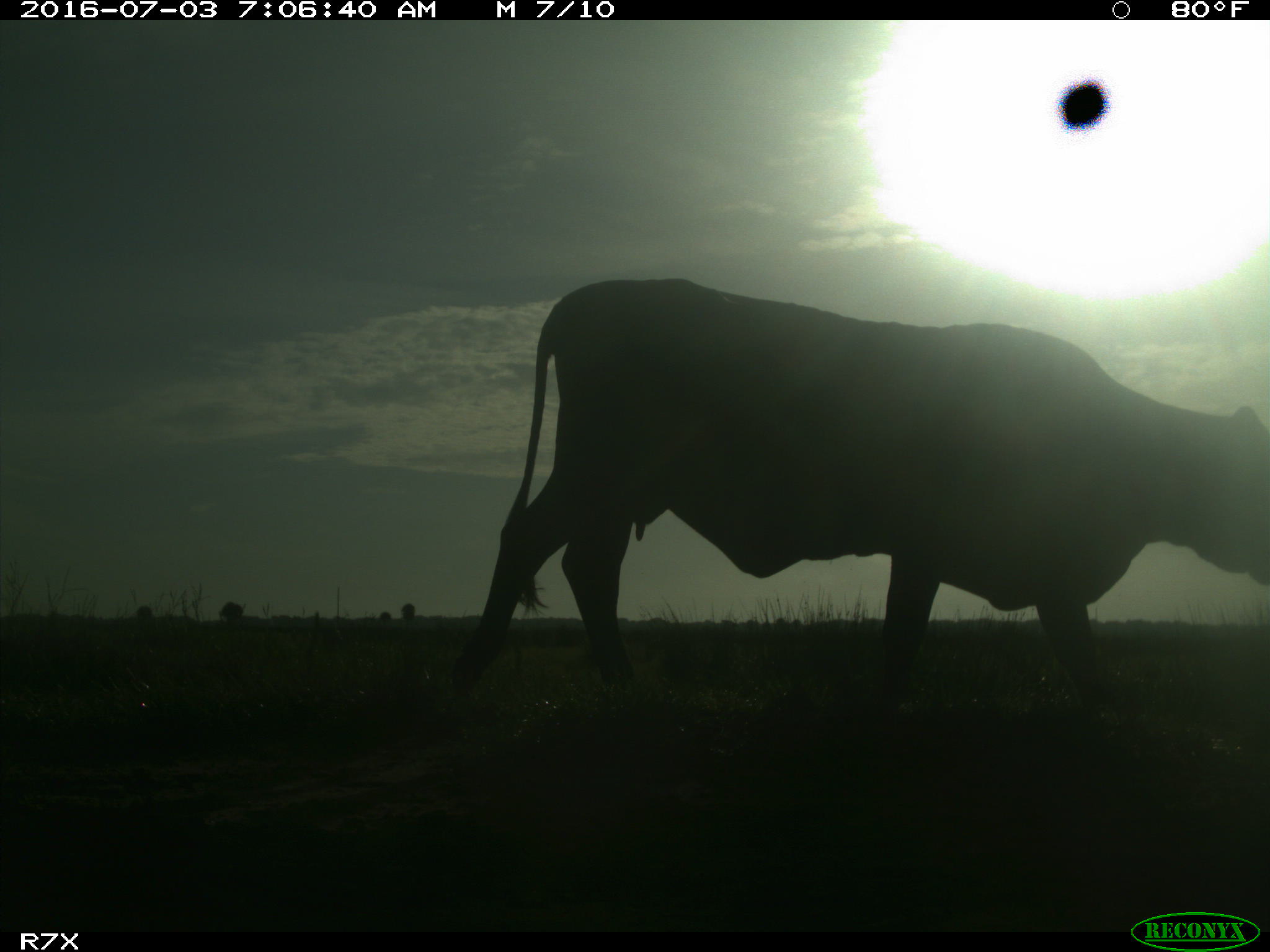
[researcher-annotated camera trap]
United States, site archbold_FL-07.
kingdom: Animalia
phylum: Chordata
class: Mammalia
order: Artiodactyla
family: Bovidae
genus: Bos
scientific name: Bos taurus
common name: domestic cow